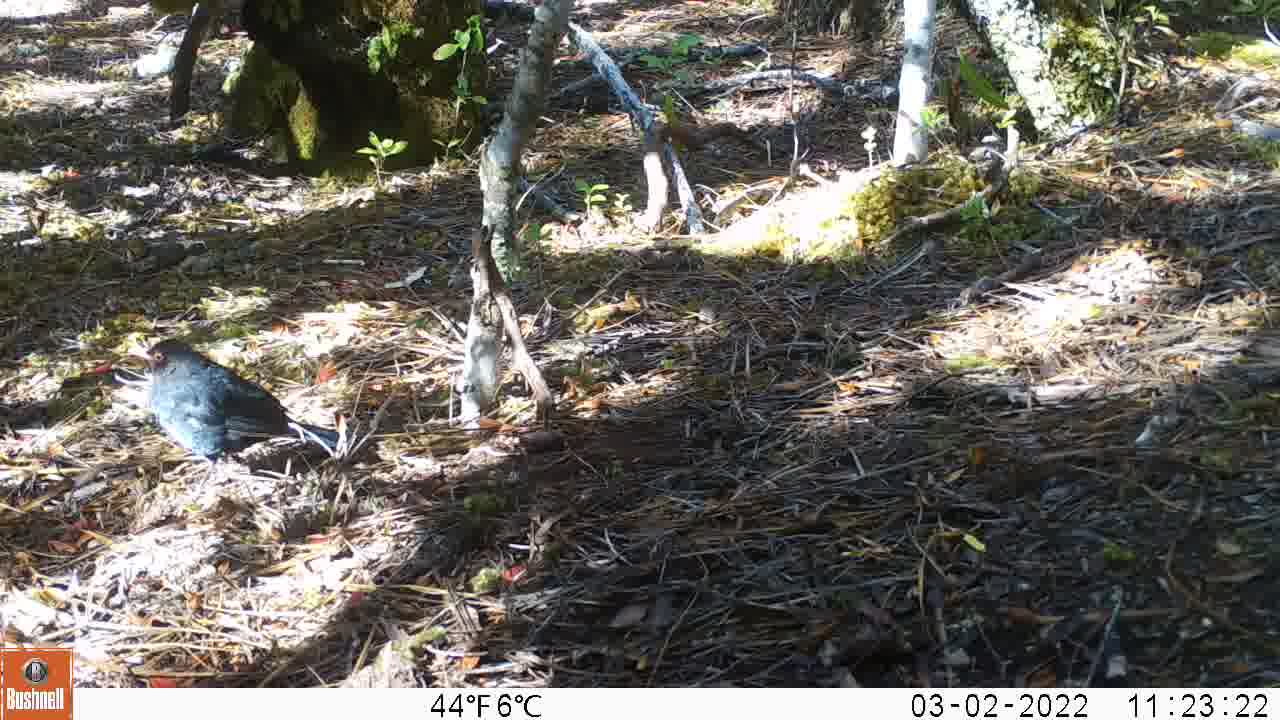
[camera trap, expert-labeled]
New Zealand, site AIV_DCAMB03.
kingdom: Animalia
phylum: Chordata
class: Aves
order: Passeriformes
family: Turdidae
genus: Turdus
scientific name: Turdus merula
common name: eurasian blackbird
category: blackbird